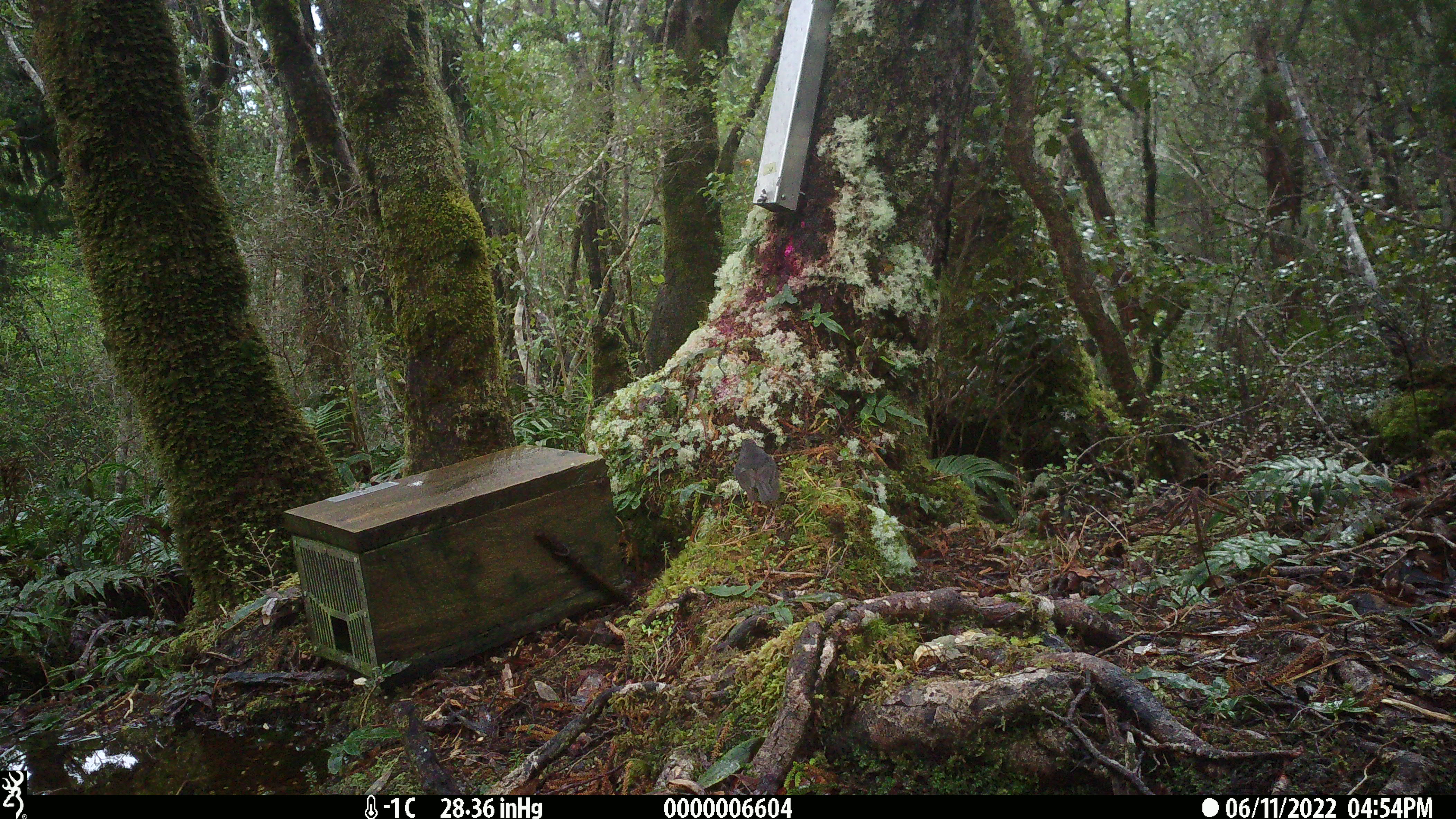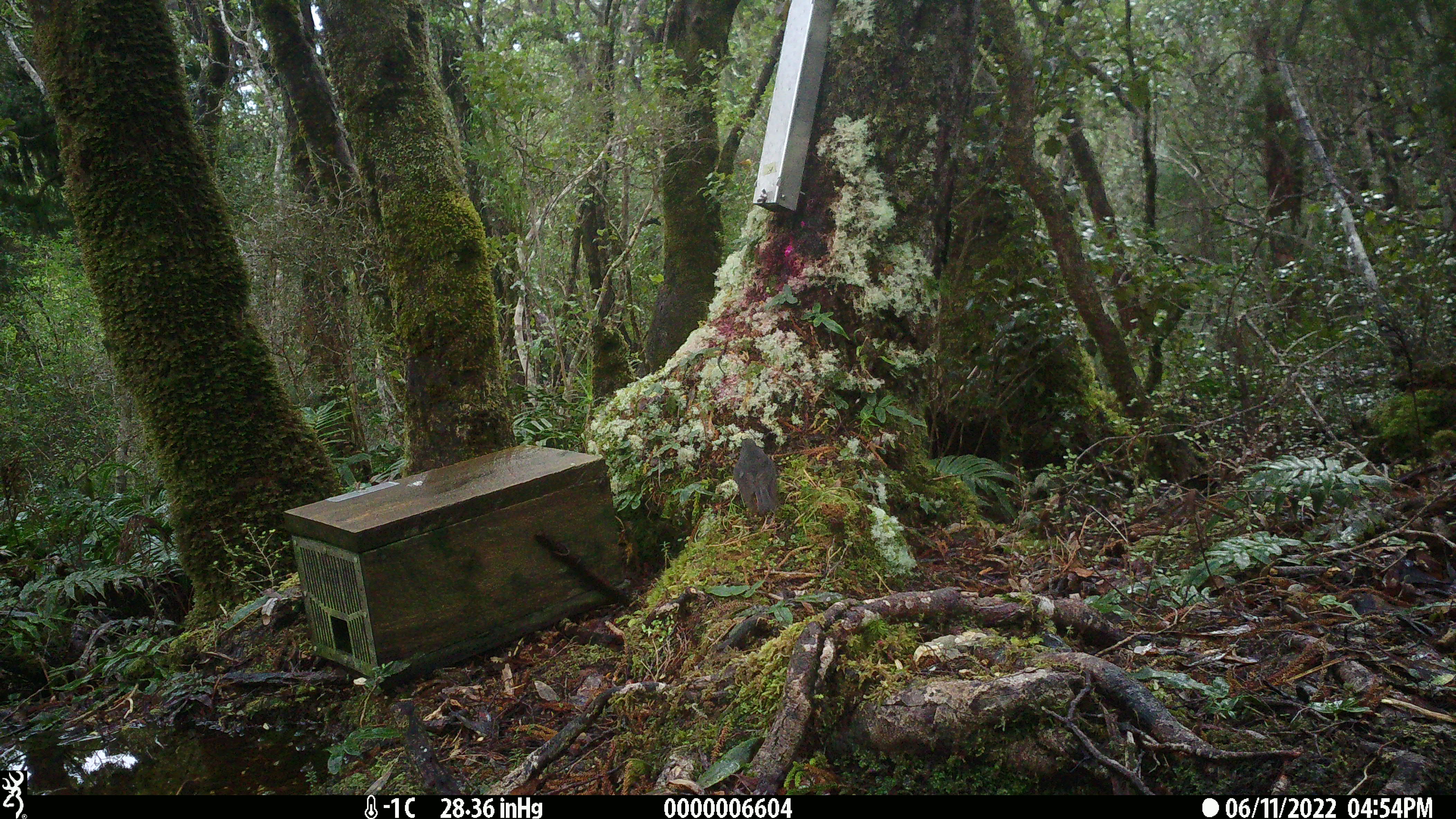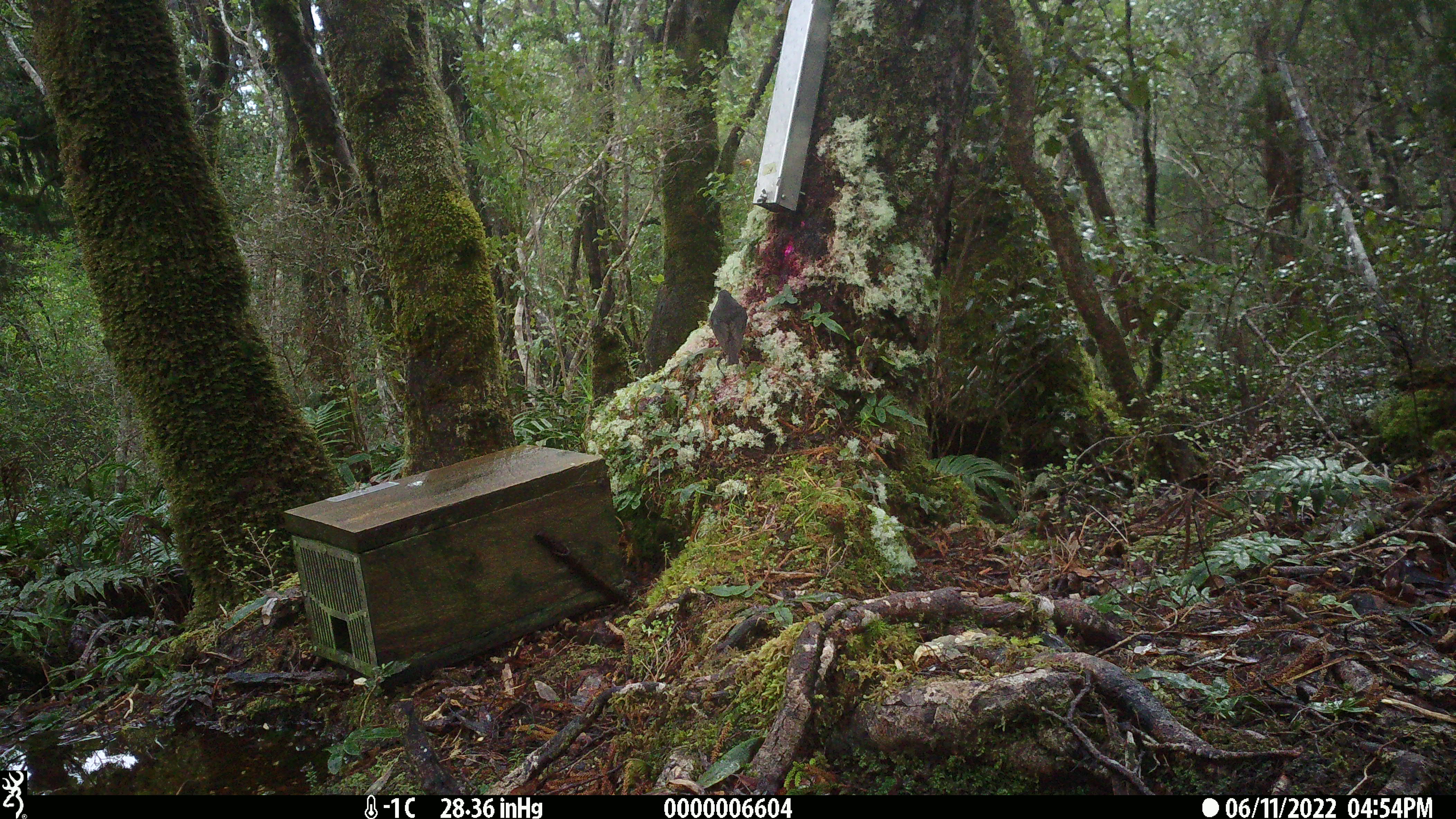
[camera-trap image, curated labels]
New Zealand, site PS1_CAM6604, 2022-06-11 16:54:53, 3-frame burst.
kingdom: Animalia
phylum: Chordata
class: Aves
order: Passeriformes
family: Petroicidae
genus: Petroica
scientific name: Petroica australis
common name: new zealand robin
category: robin